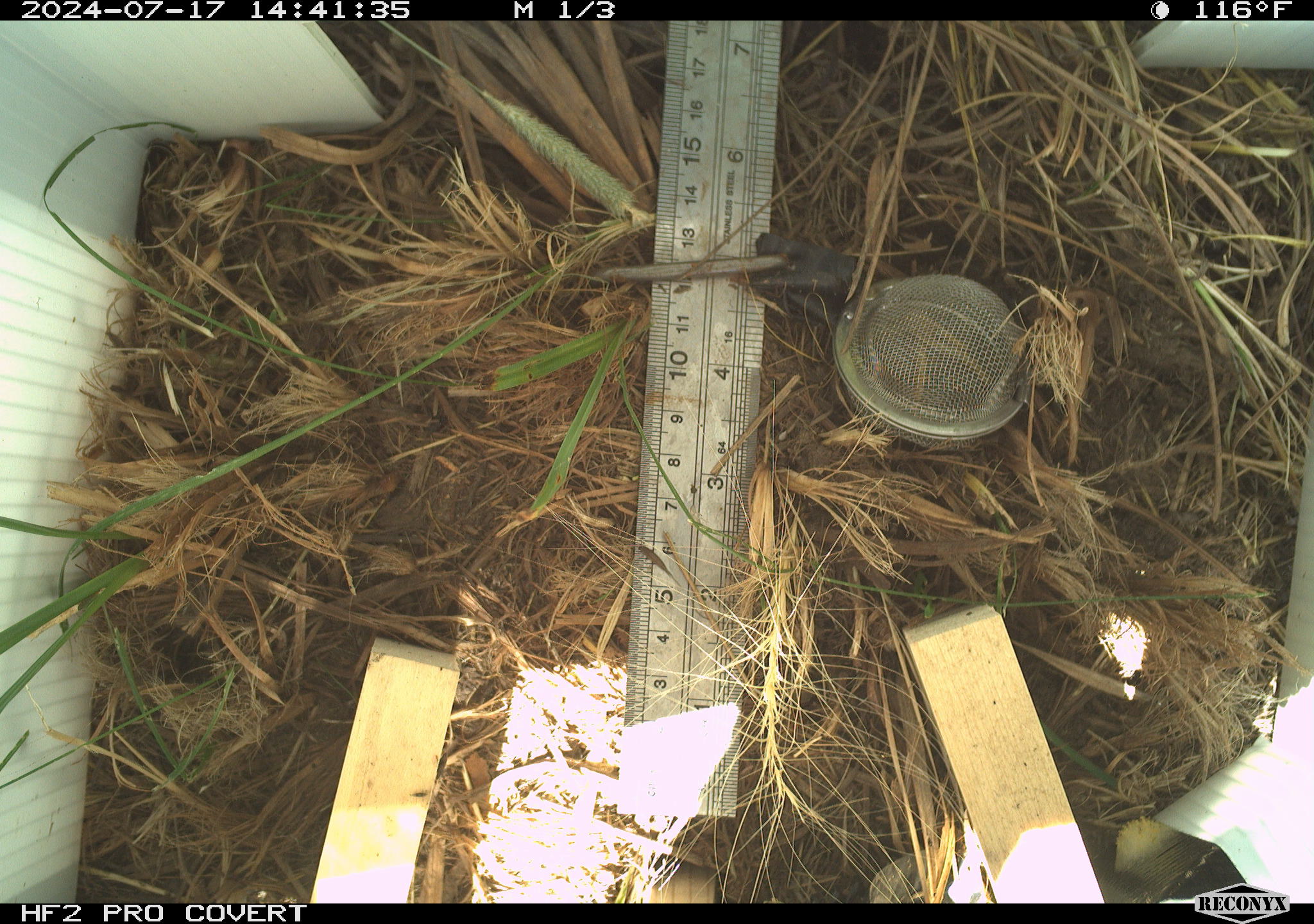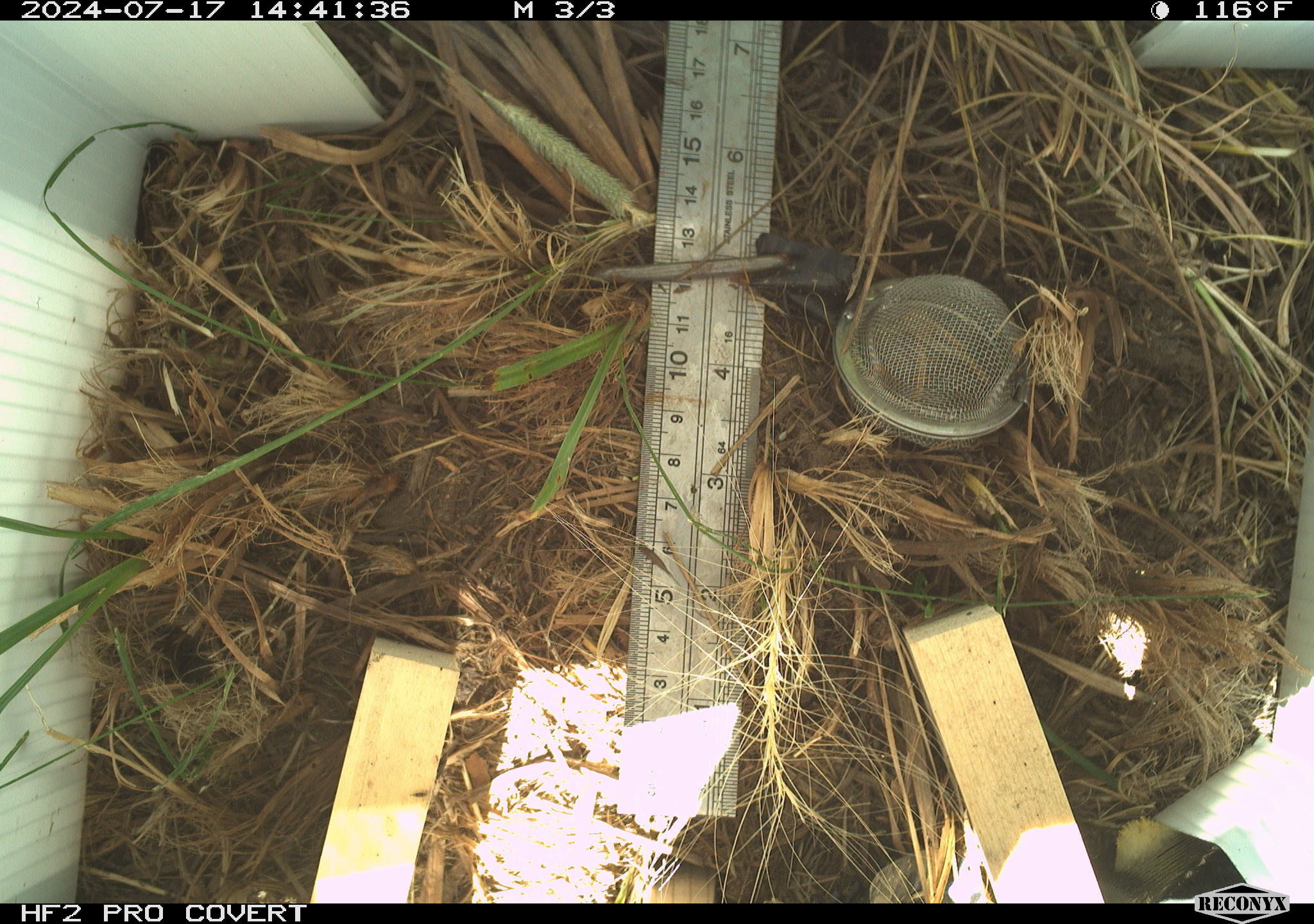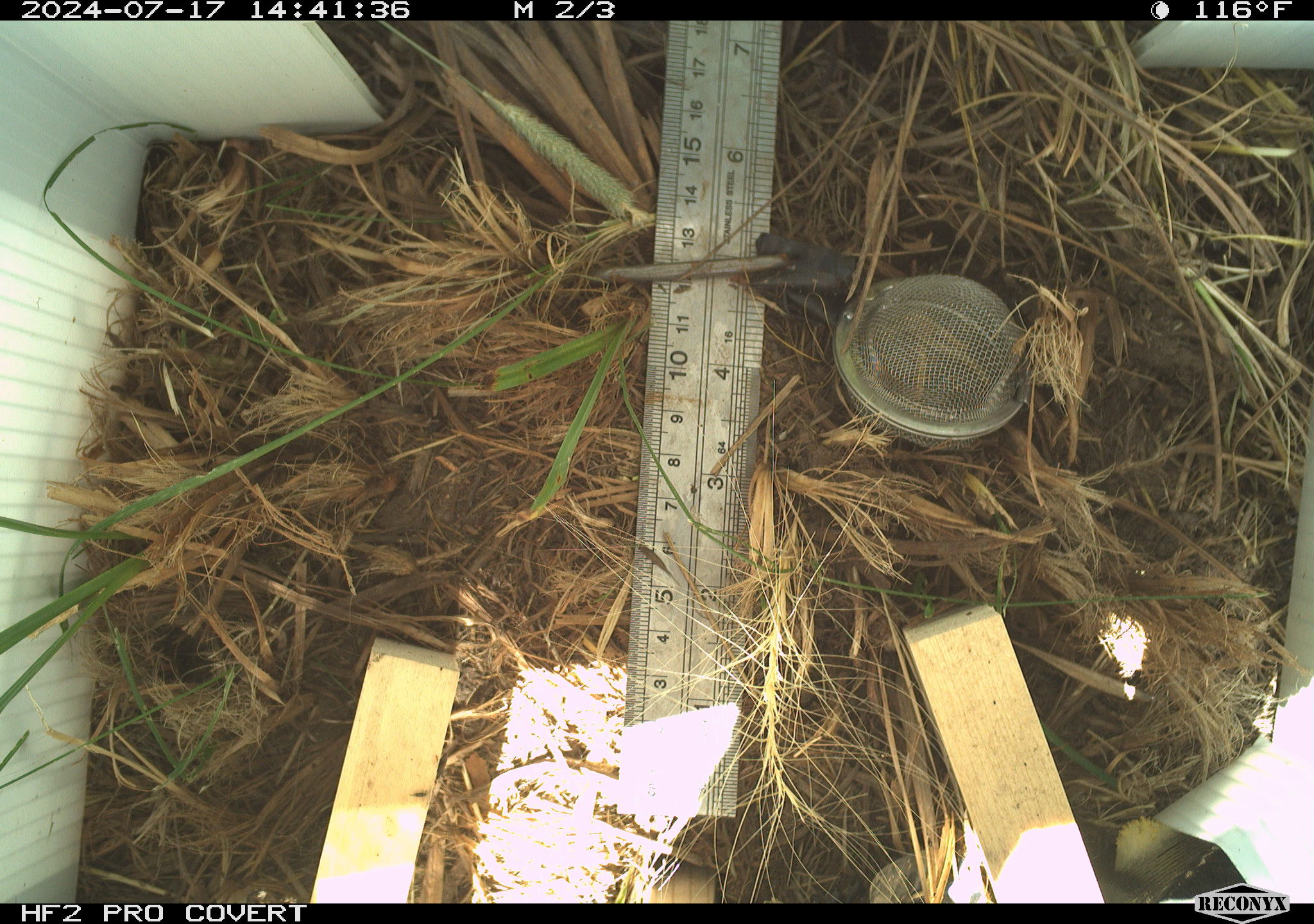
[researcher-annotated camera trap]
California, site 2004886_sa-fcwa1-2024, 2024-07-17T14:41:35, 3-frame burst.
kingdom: Animalia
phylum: Chordata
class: Reptilia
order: Squamata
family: Colubridae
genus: Coluber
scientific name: Coluber constrictor mormon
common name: western yellow-bellied racer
Western yellow-bellied racer (Coluber constrictor mormon).